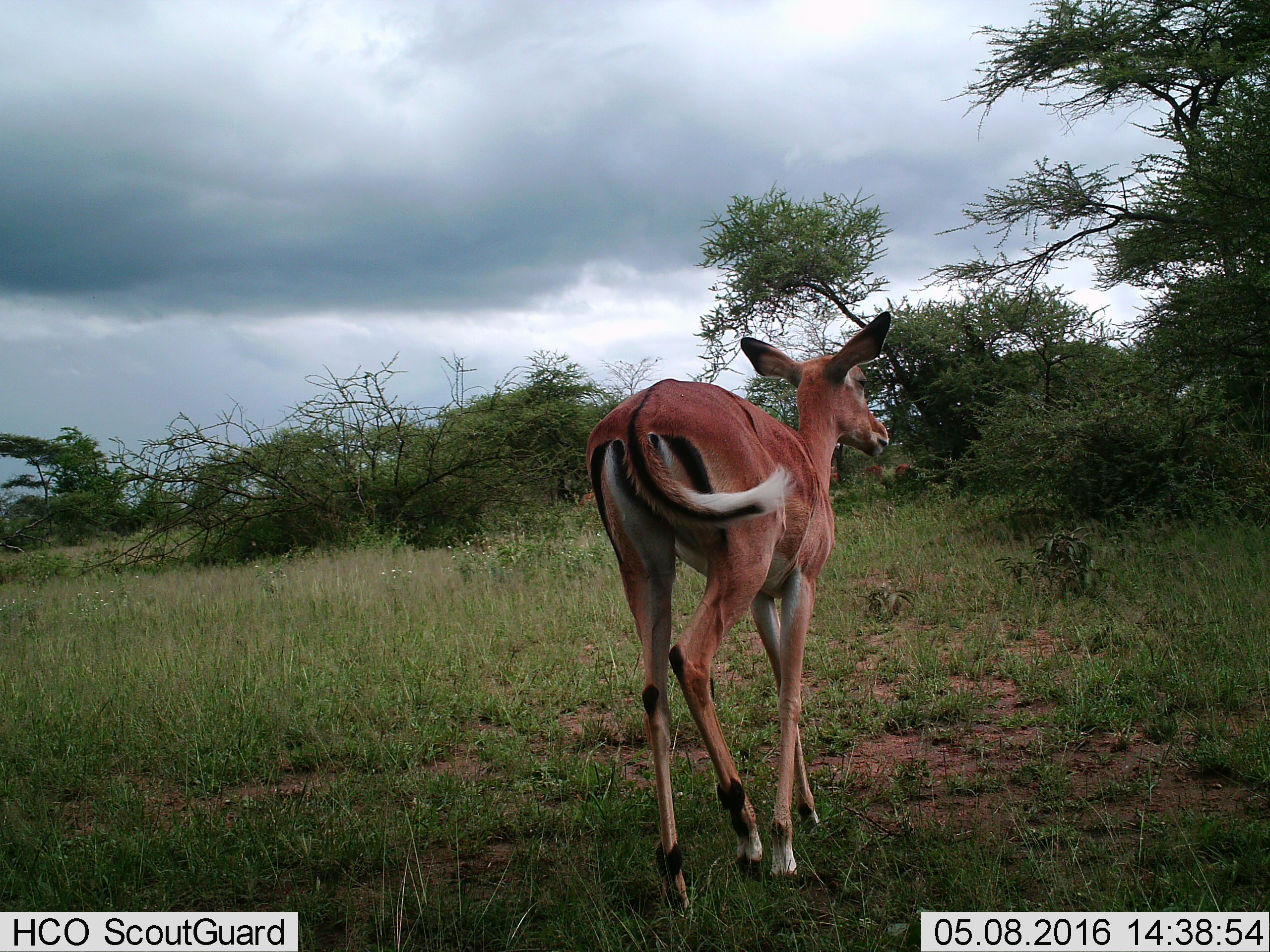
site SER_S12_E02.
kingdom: Animalia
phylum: Chordata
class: Mammalia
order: Artiodactyla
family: Bovidae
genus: Aepyceros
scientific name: Aepyceros melampus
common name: impala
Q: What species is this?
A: Impala (Aepyceros melampus).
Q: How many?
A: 1.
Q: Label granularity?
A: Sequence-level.